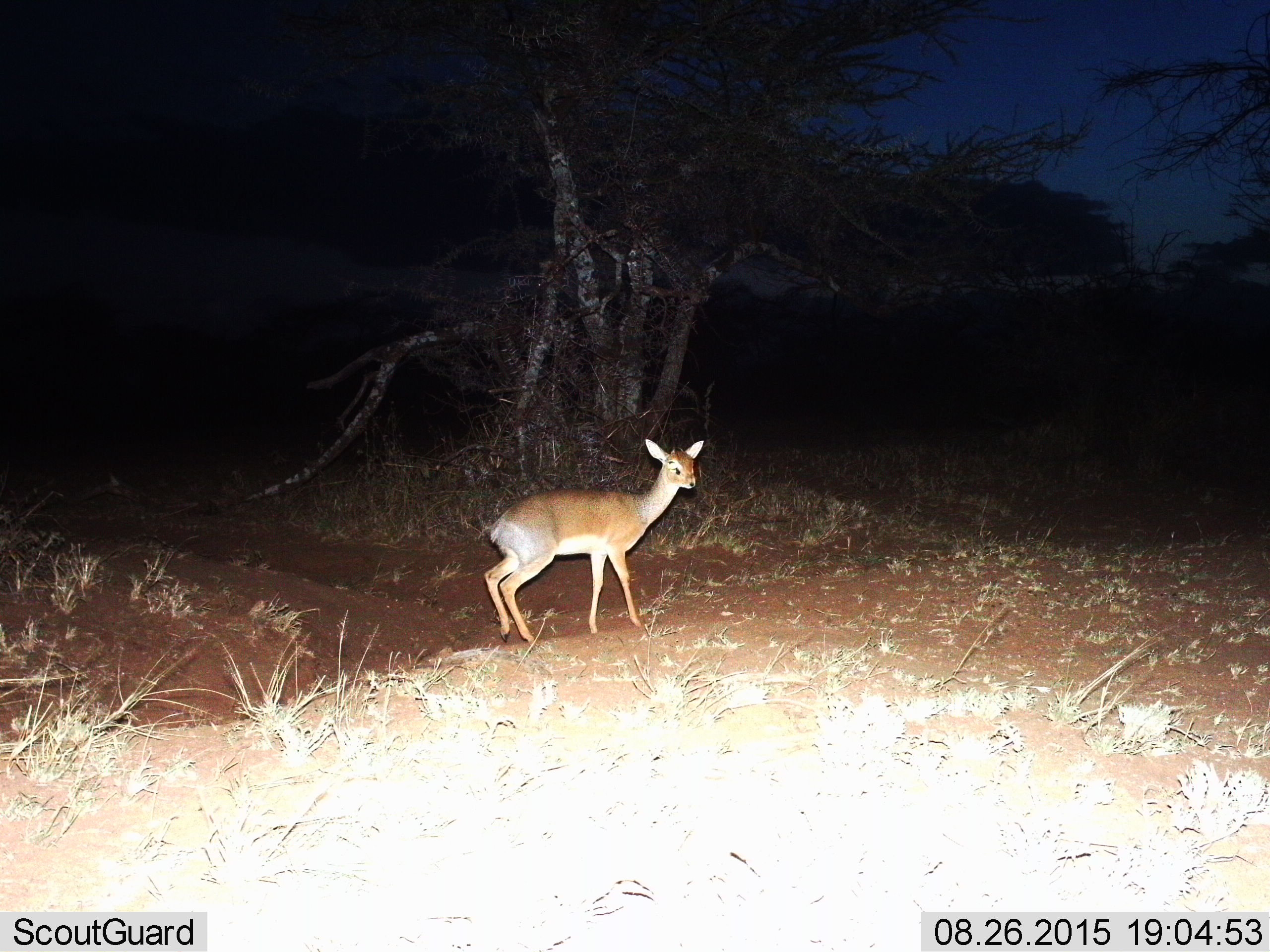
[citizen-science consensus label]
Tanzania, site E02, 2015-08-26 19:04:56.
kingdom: Animalia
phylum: Chordata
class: Mammalia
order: Artiodactyla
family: Bovidae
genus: Madoqua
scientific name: Madoqua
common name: dikdik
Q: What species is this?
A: Dikdik (Madoqua).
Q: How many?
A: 1.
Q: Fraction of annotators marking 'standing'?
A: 90%.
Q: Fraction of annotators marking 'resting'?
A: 0%.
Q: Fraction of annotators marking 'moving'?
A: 10%.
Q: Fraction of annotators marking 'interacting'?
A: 0%.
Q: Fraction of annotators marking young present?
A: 0%.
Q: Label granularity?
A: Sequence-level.